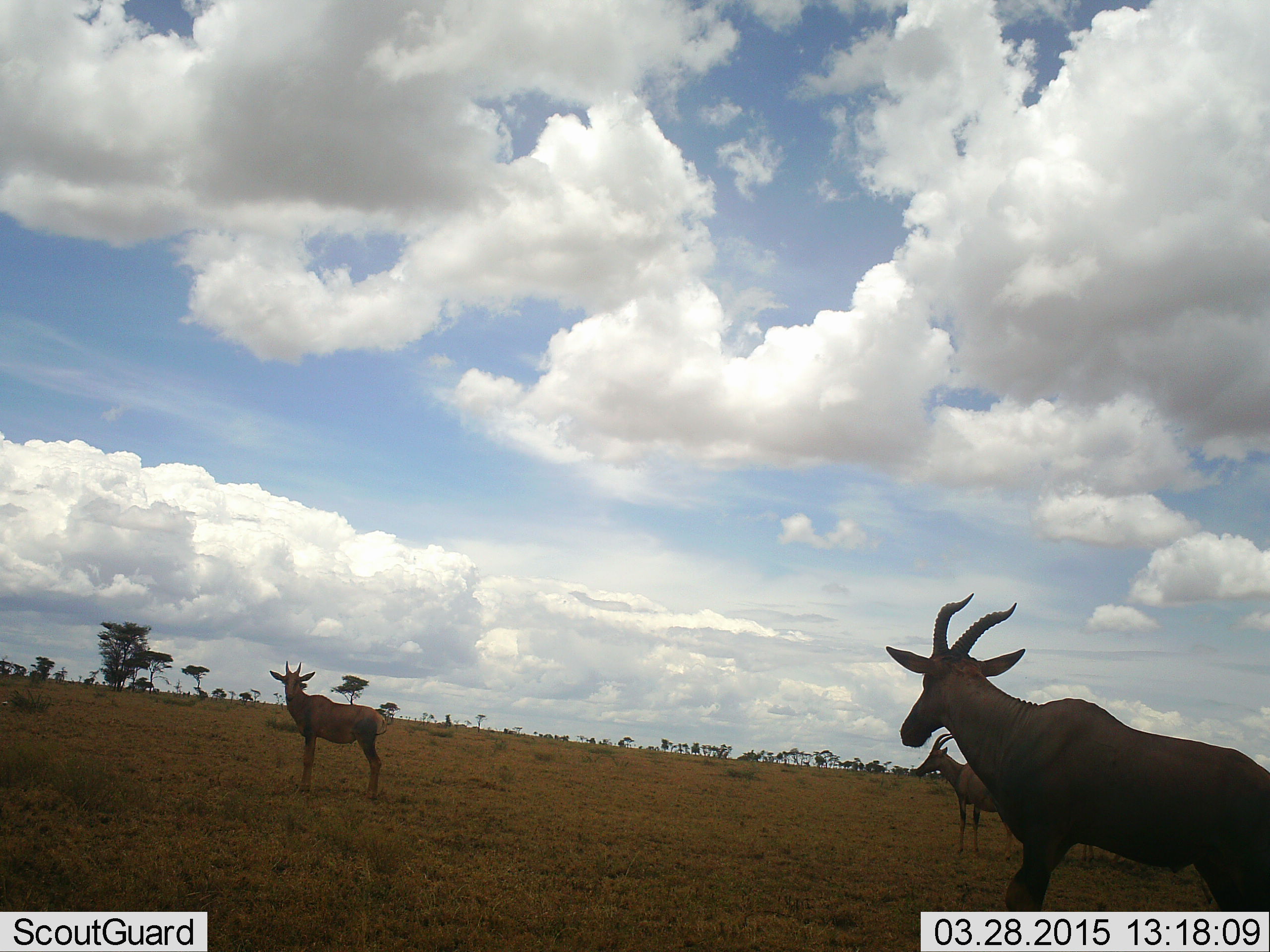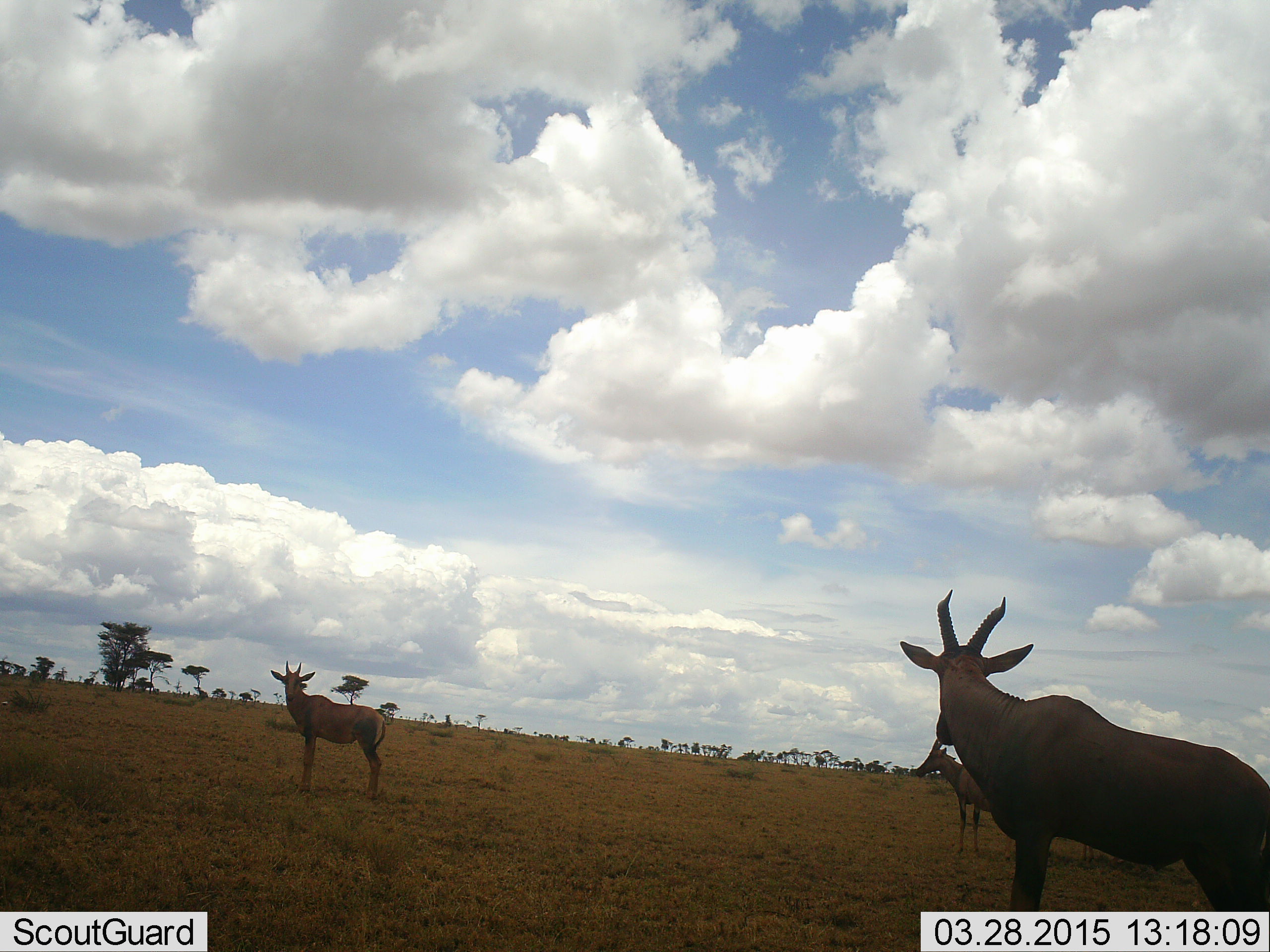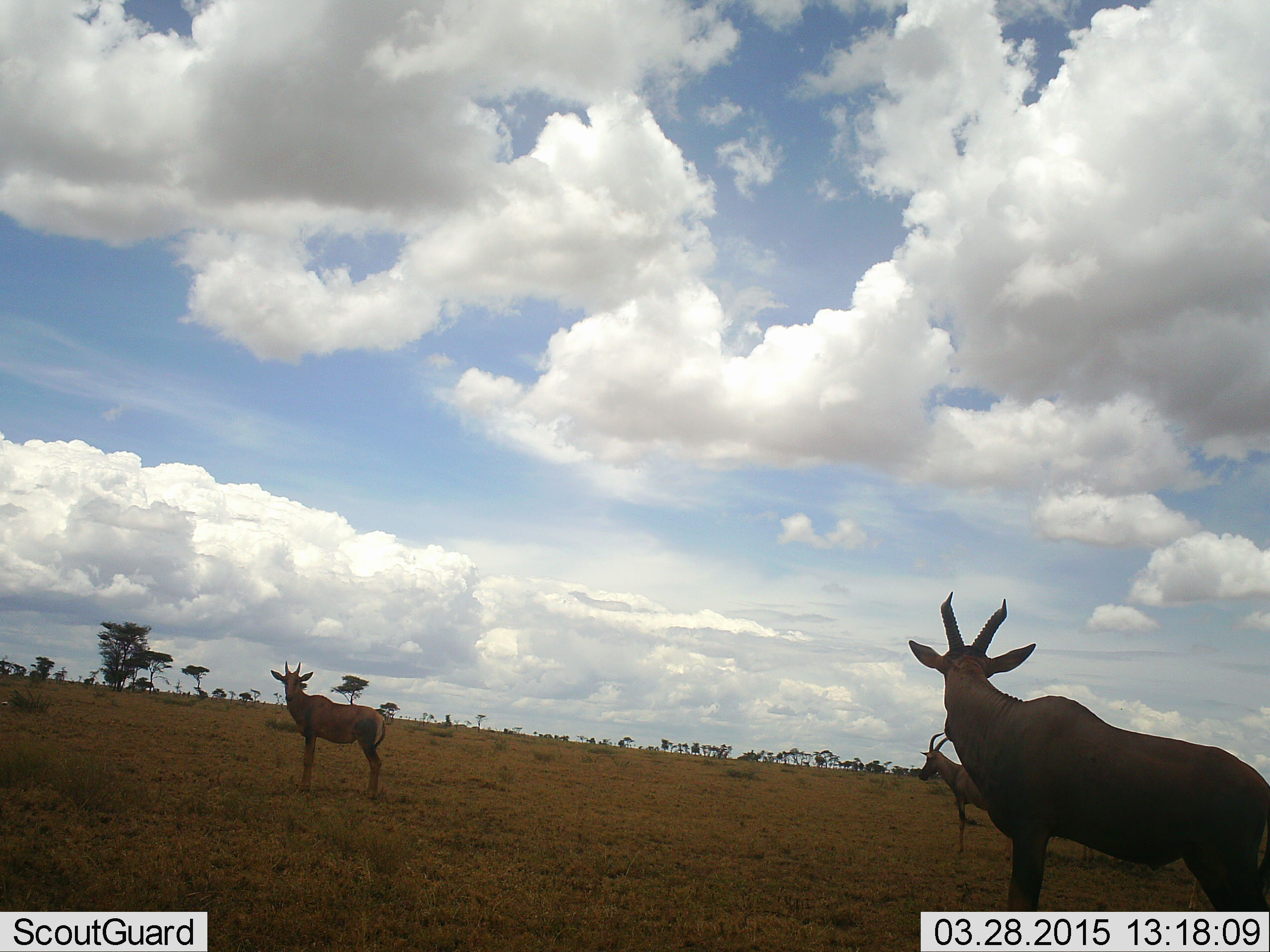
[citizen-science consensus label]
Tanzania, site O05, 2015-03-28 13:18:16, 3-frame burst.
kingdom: Animalia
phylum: Chordata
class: Mammalia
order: Artiodactyla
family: Bovidae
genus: Damaliscus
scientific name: Damaliscus lunatus jimela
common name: topi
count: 3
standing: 100%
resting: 10%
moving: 0%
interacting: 0%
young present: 20%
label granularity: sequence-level